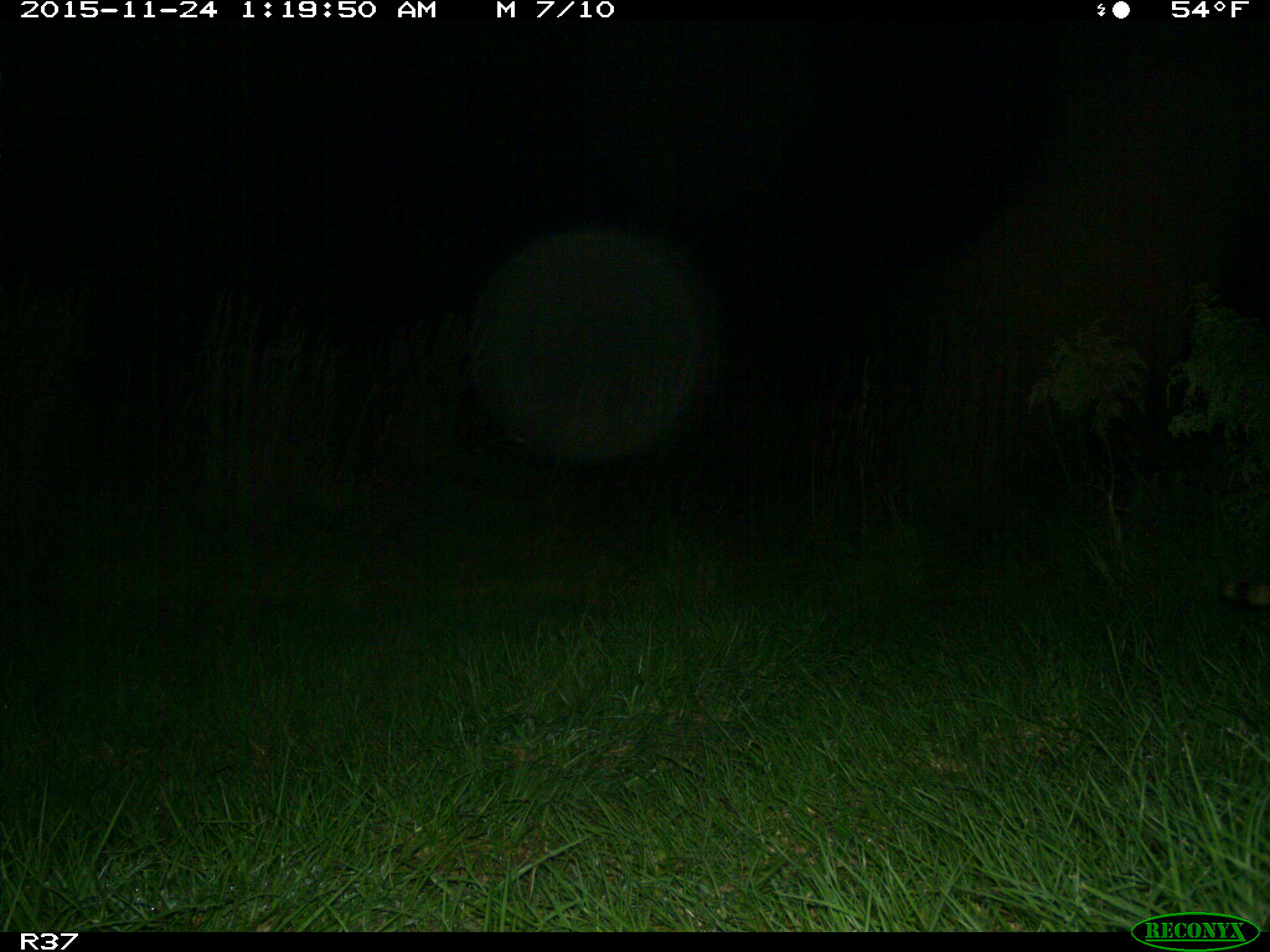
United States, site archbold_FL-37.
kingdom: Animalia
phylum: Chordata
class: Mammalia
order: Carnivora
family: Procyonidae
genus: Procyon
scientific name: Procyon lotor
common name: common raccoon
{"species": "Procyon lotor (common raccoon)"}